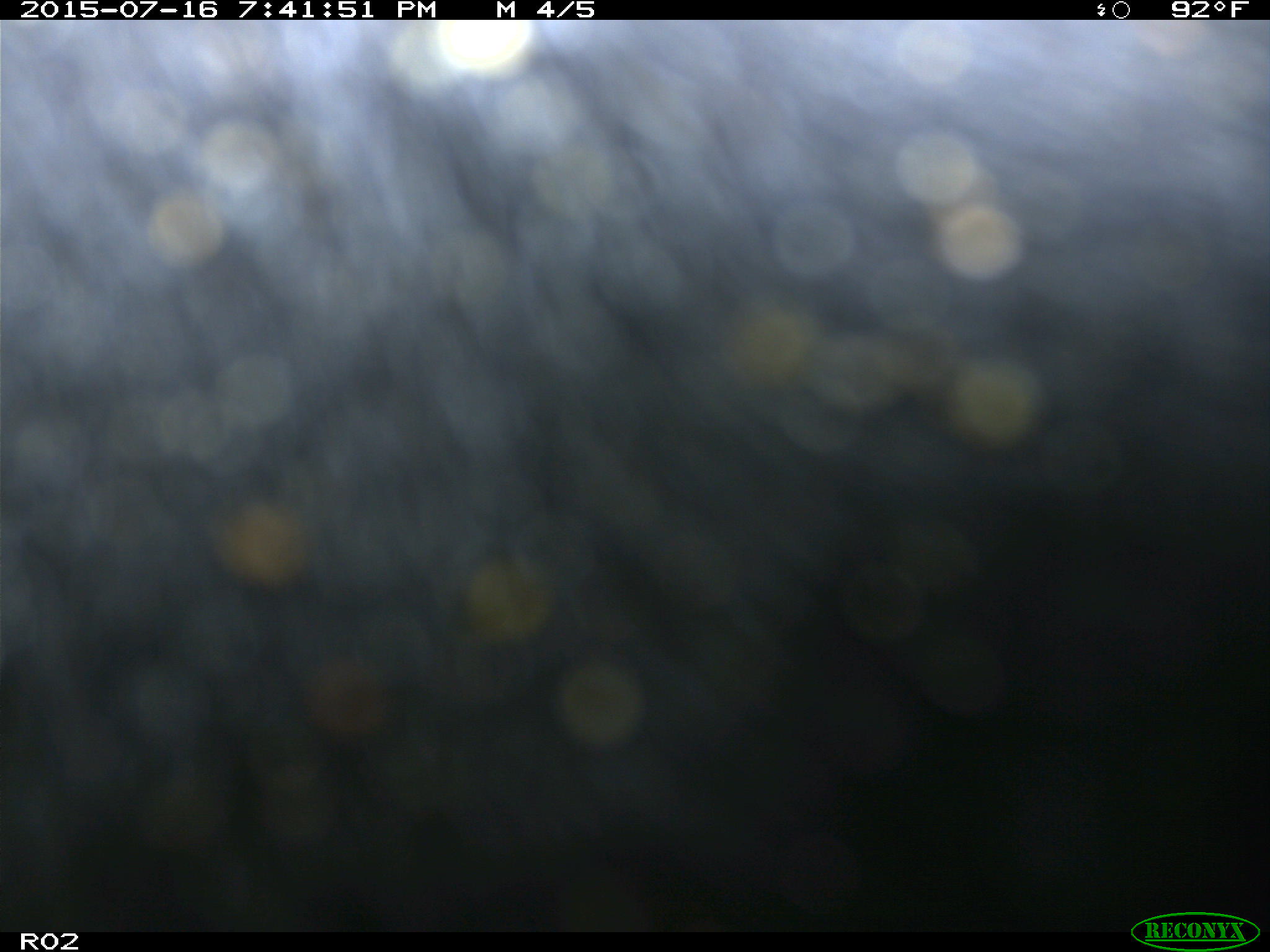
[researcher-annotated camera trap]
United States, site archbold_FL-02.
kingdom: Animalia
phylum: Chordata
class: Mammalia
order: Artiodactyla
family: Bovidae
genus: Bos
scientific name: Bos taurus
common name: domestic cow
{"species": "Bos taurus (domestic cow)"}